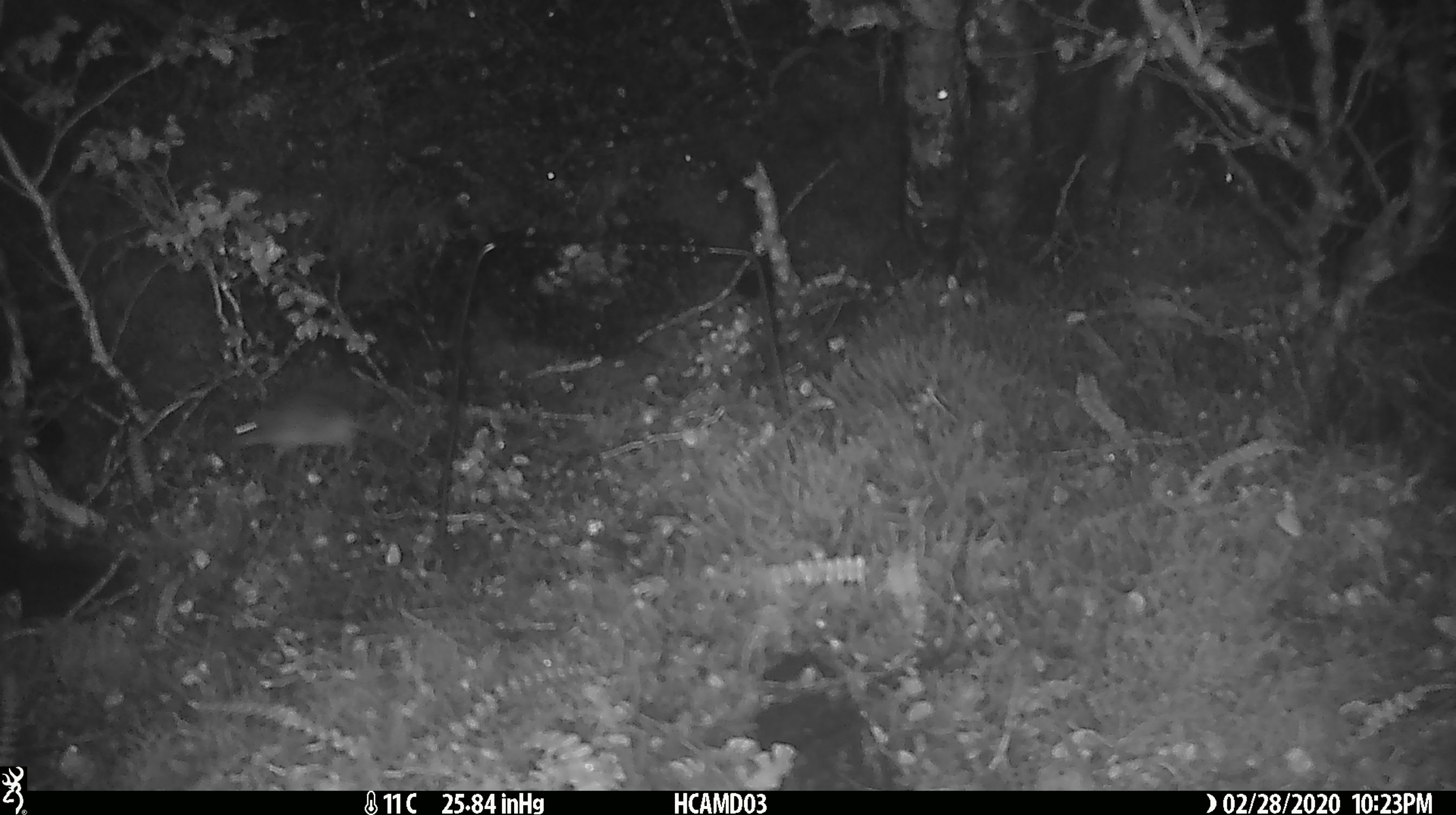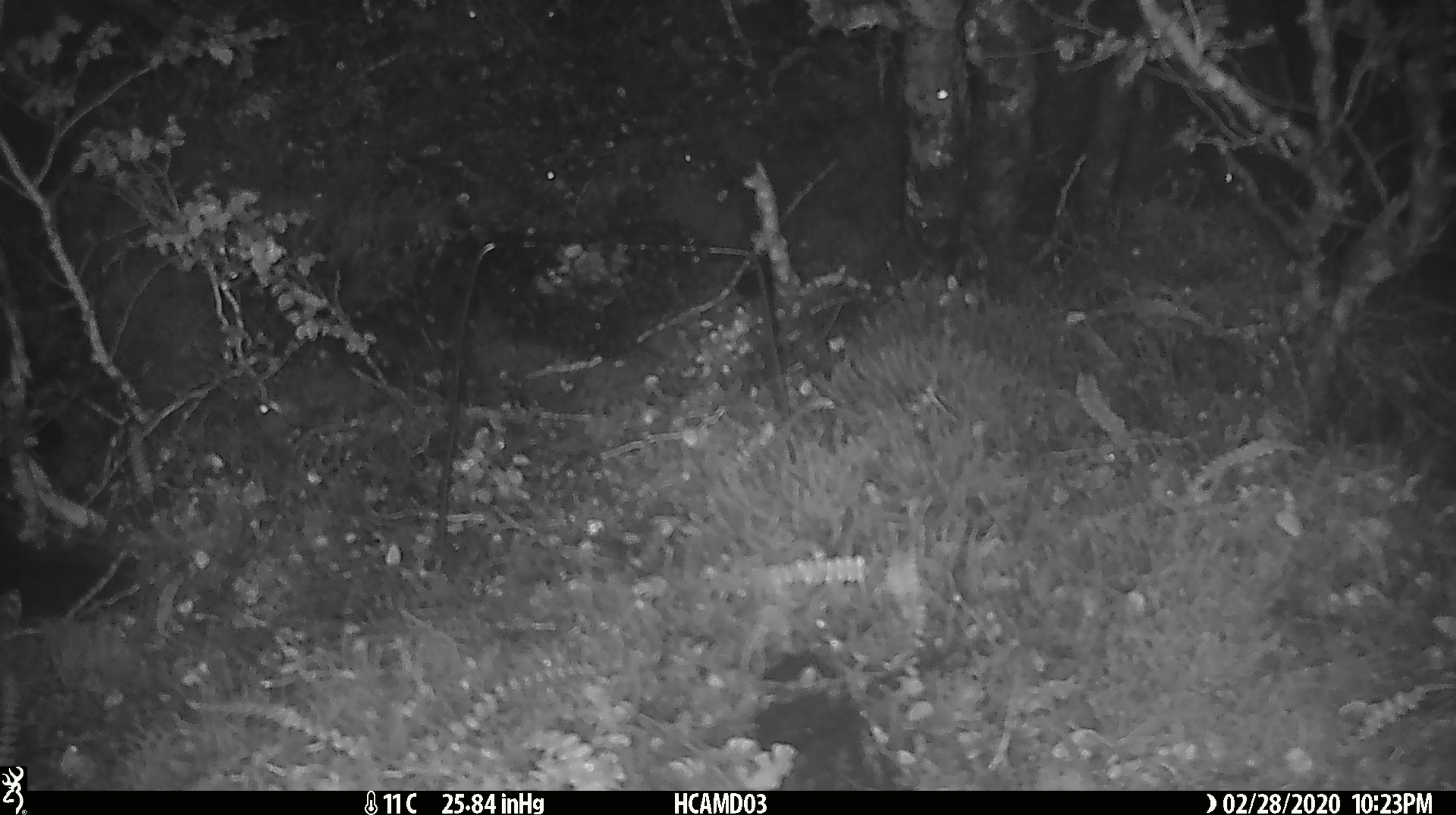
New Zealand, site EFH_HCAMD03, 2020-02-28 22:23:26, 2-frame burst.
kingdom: Animalia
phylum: Chordata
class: Mammalia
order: Rodentia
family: Muridae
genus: Mus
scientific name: Mus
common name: mouse